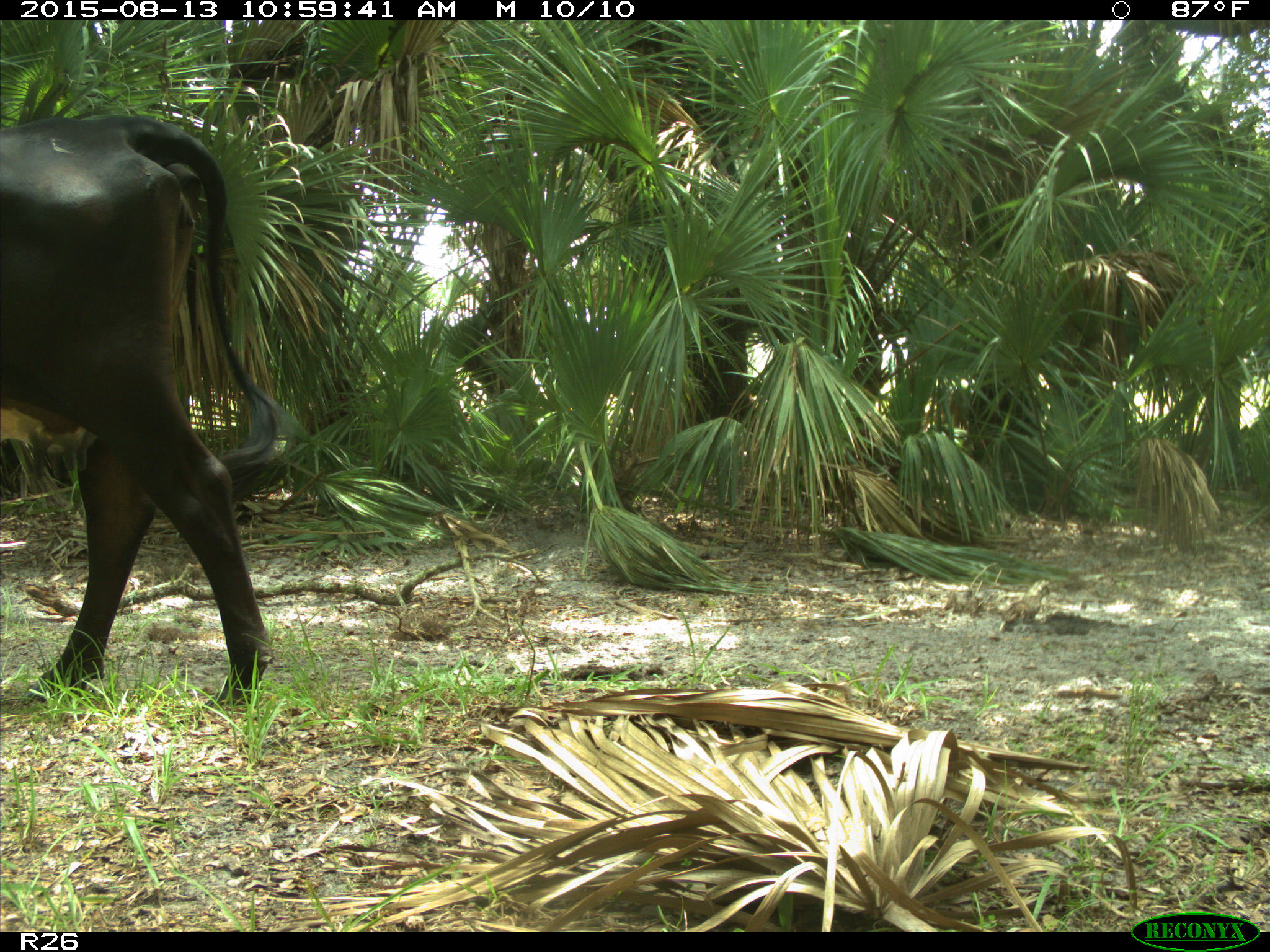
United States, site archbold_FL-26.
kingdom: Animalia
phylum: Chordata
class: Mammalia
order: Artiodactyla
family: Bovidae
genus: Bos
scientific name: Bos taurus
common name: domestic cow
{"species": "Bos taurus (domestic cow)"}